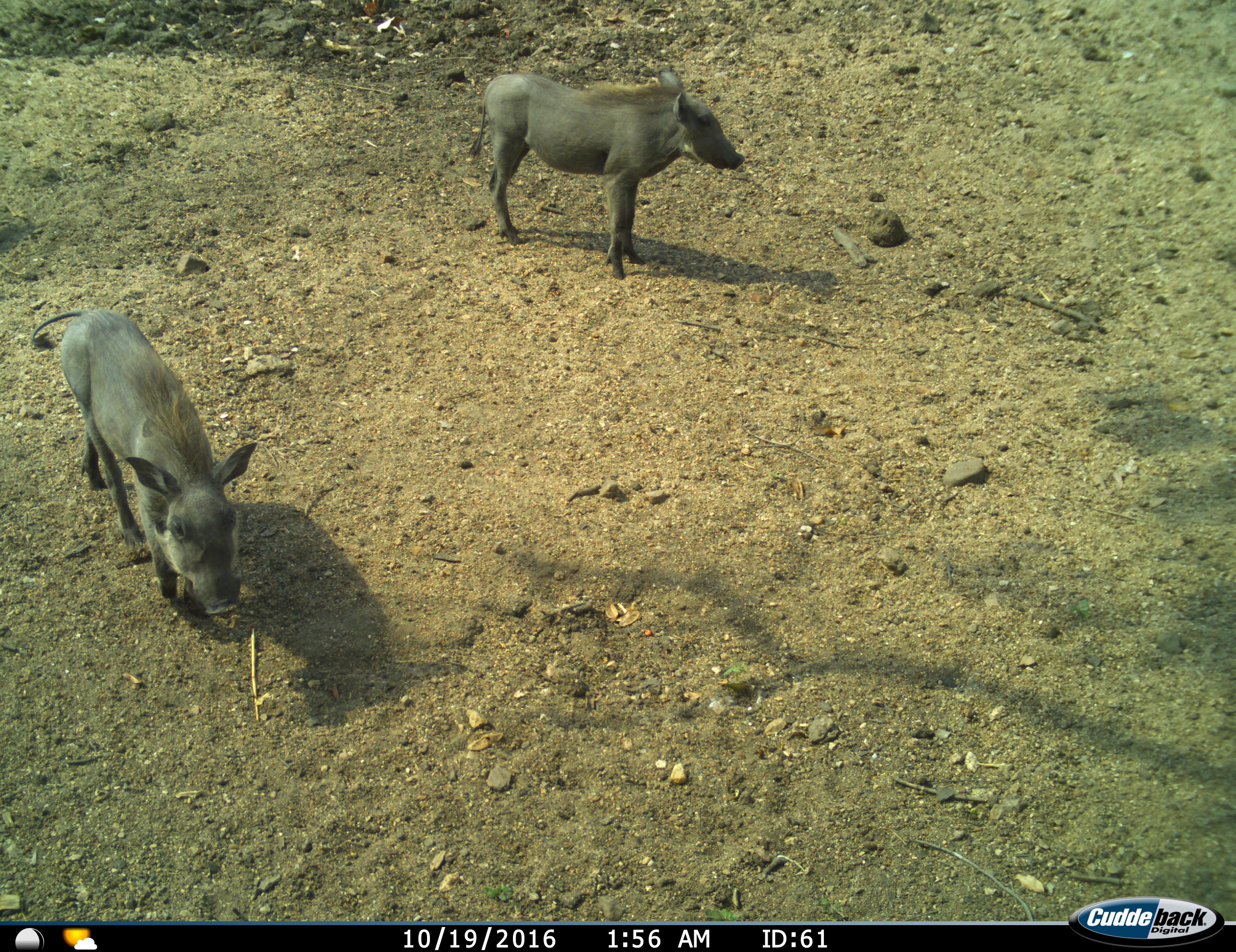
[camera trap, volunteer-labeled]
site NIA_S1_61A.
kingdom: Animalia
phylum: Chordata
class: Mammalia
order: Artiodactyla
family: Suidae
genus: Phacochoerus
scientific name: Phacochoerus africanus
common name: warthog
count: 2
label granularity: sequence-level